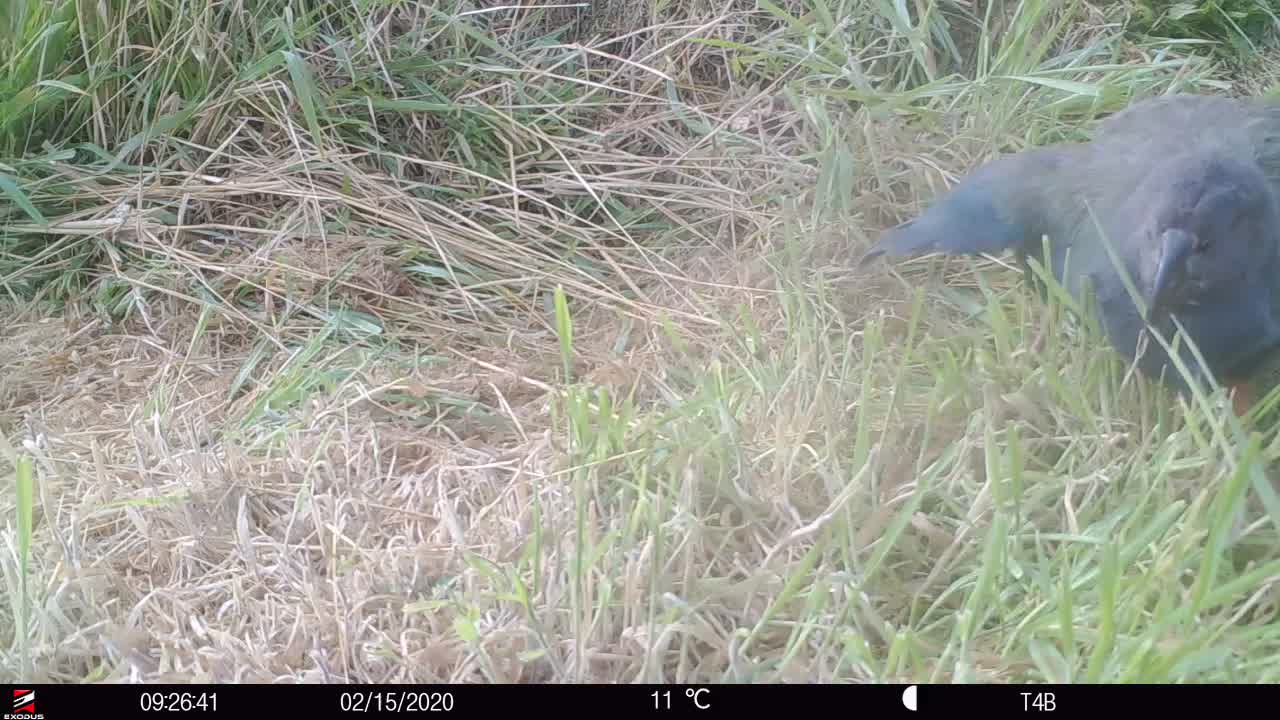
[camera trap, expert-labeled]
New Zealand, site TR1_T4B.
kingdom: Animalia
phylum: Chordata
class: Aves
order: Gruiformes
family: Rallidae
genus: Porphyrio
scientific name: Porphyrio mantelli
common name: takahe